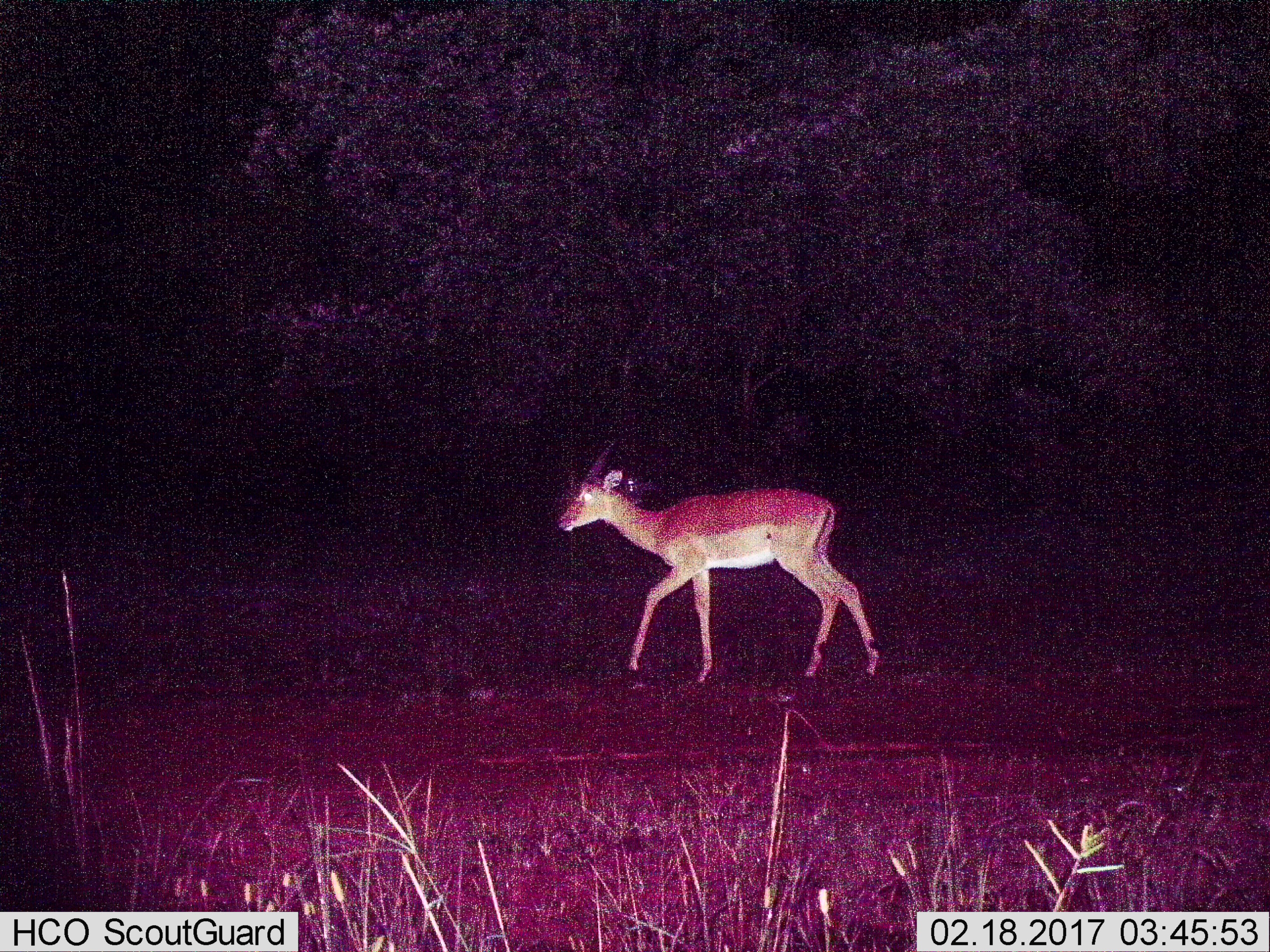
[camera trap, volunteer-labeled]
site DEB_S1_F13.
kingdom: Animalia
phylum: Chordata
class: Mammalia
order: Artiodactyla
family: Bovidae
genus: Aepyceros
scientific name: Aepyceros melampus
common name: impala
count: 1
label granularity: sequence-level